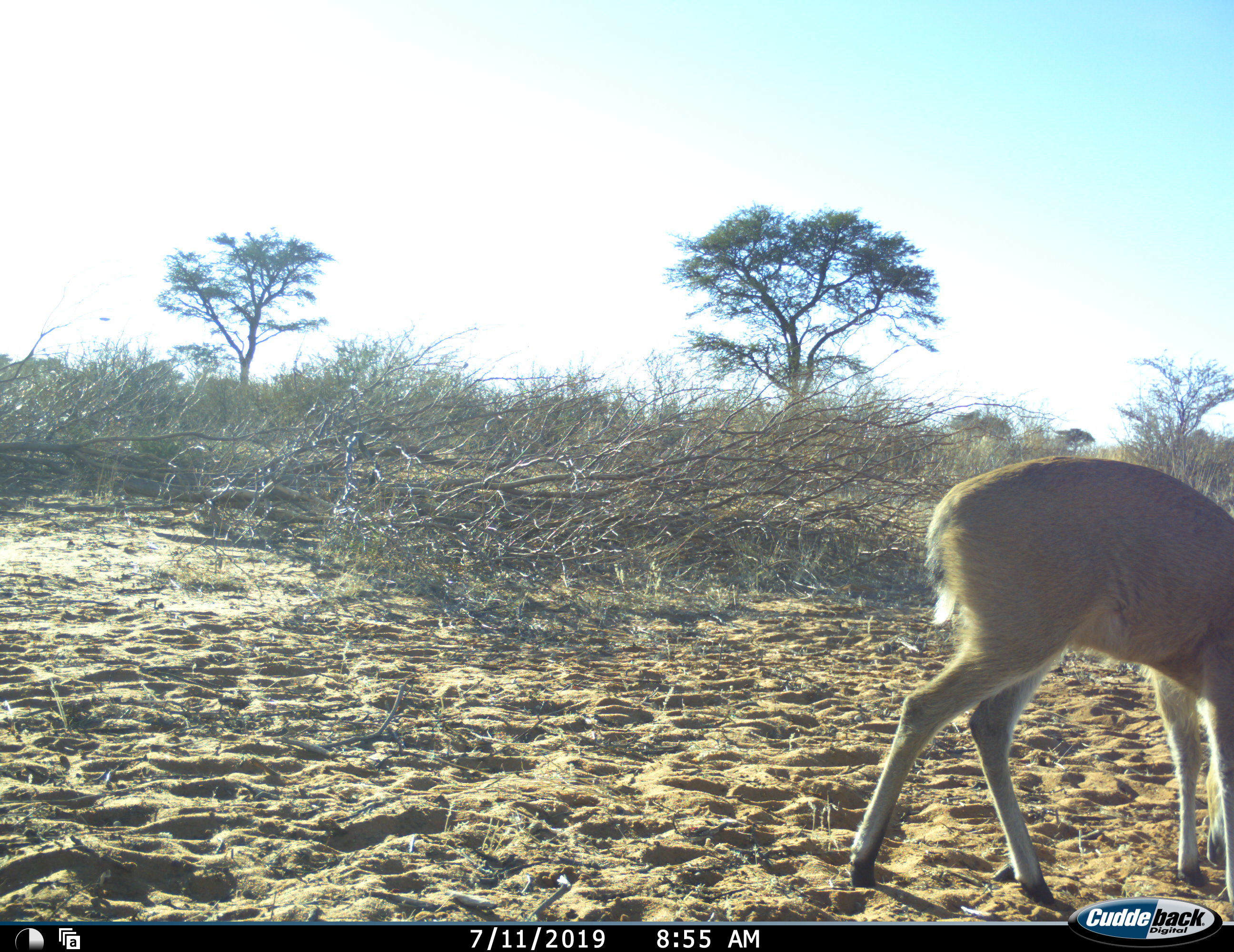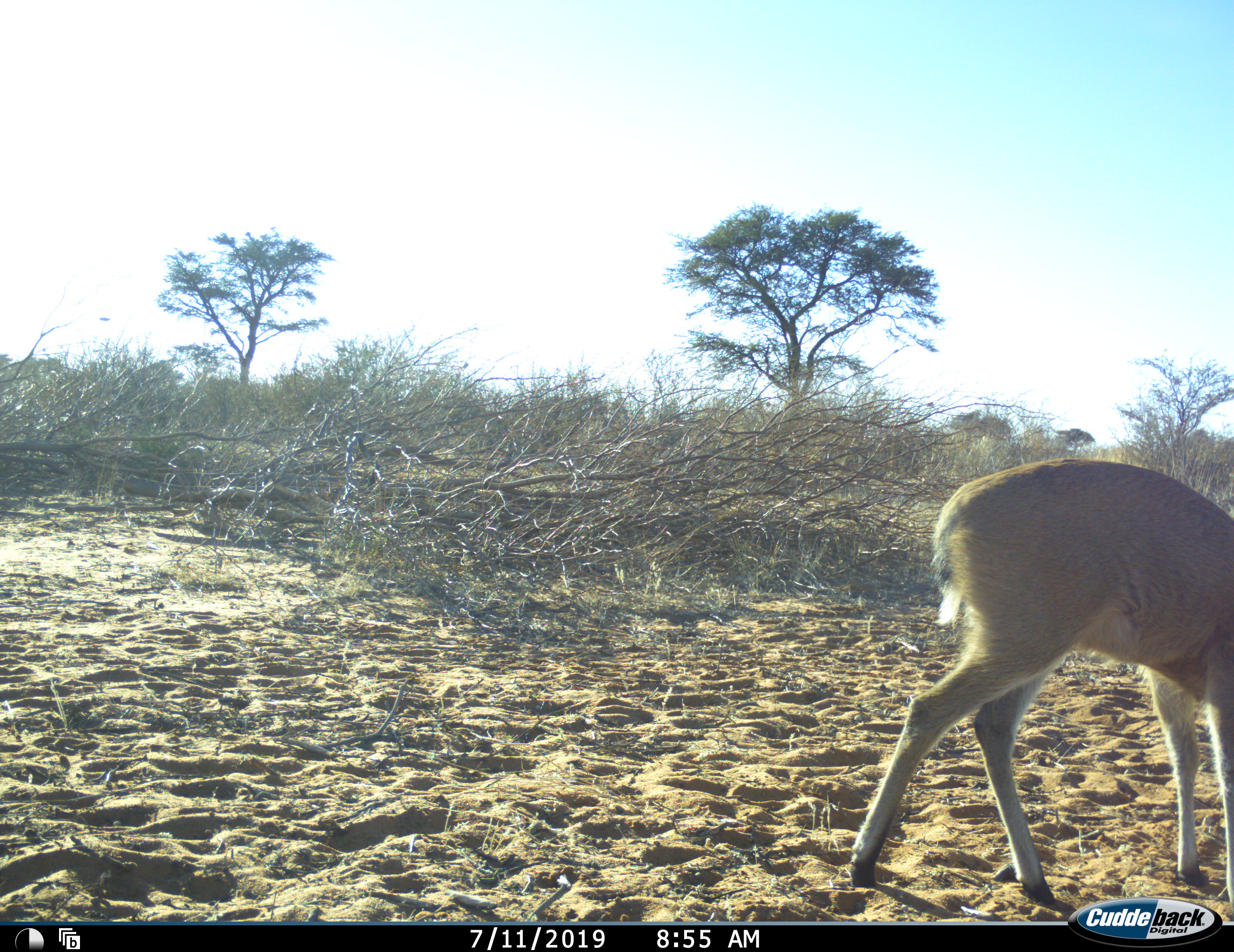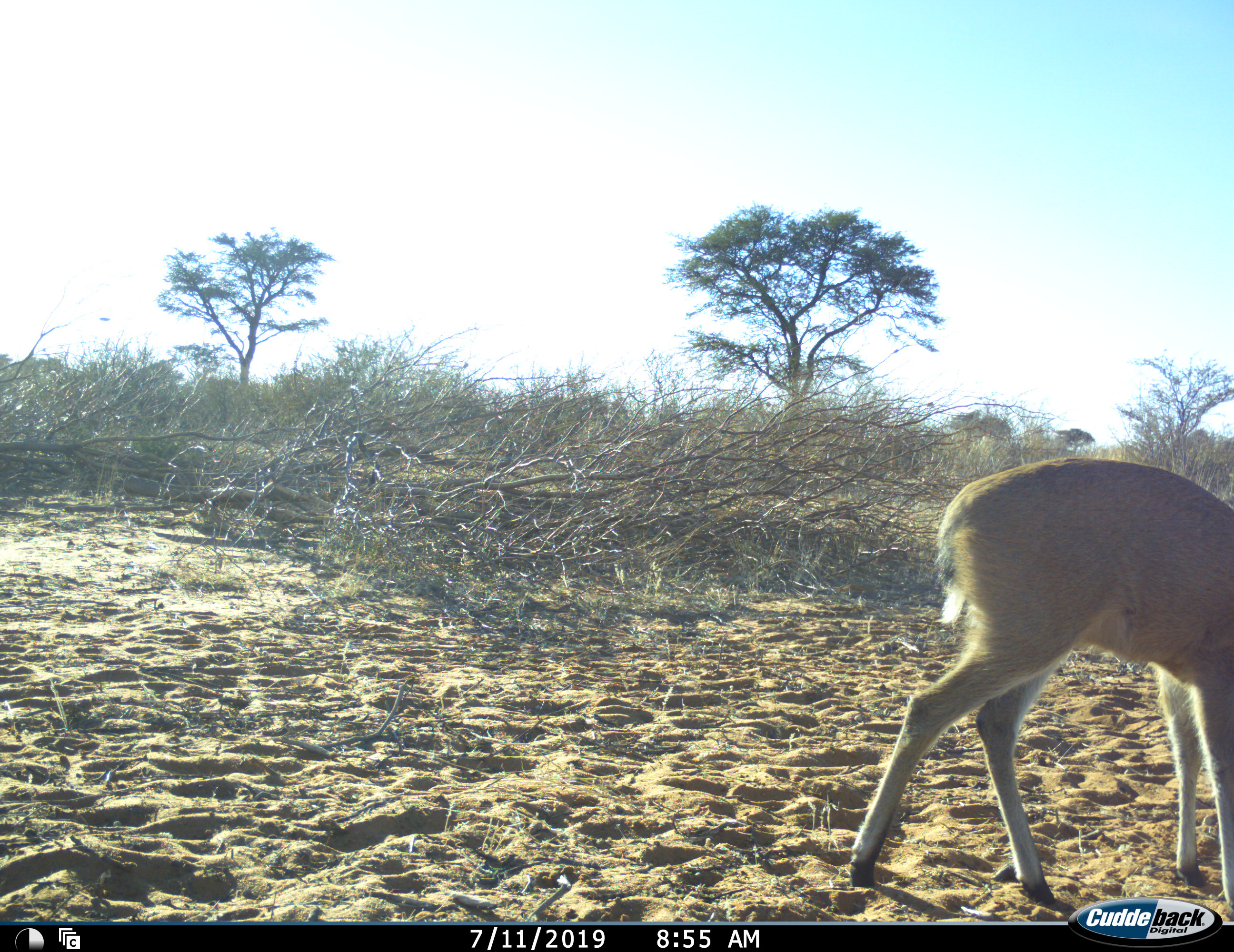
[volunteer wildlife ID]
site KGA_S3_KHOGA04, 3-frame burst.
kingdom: Animalia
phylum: Chordata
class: Mammalia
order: Artiodactyla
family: Bovidae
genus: Sylvicapra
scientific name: Sylvicapra grimmia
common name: common duiker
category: duikercommongrey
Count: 1.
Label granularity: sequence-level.